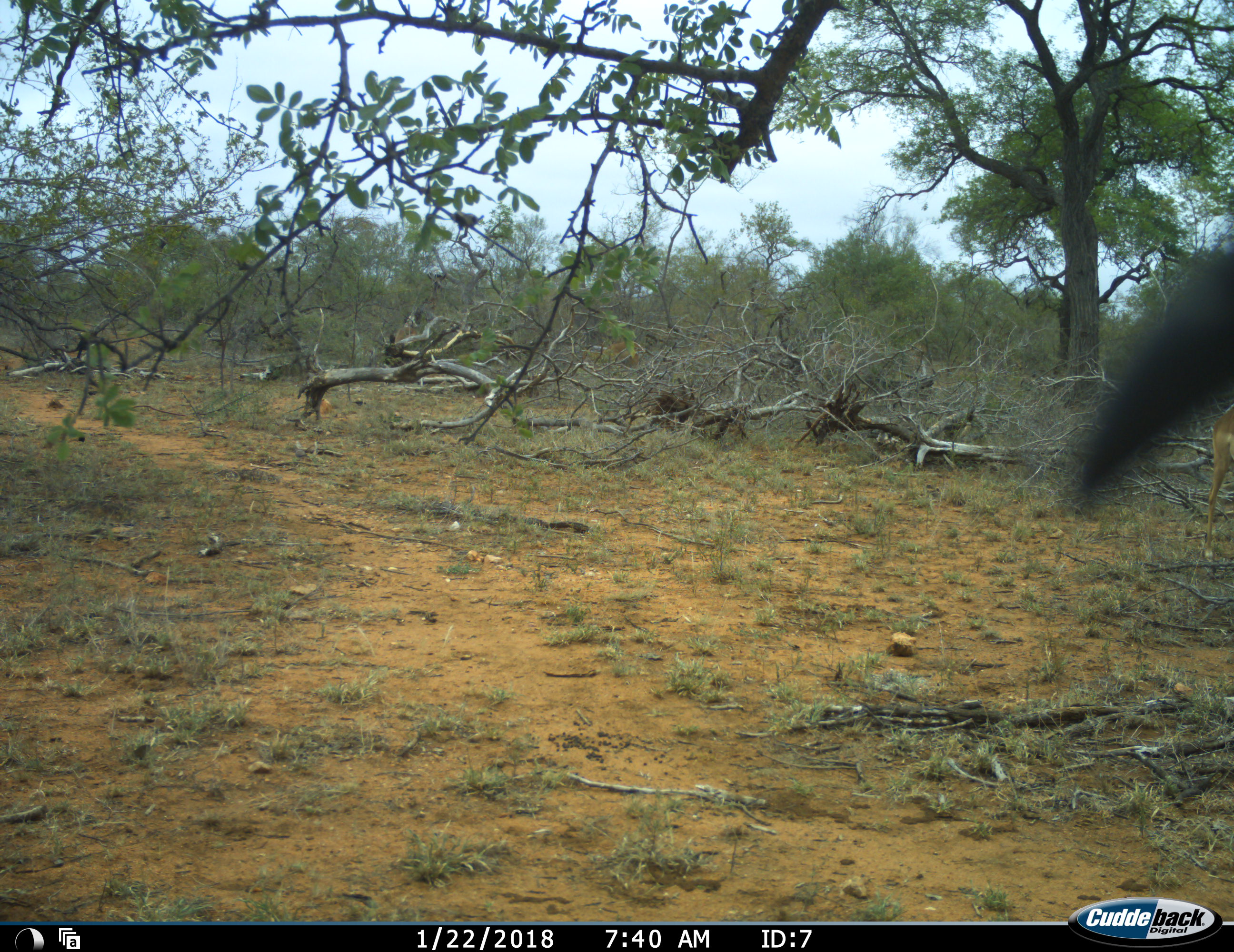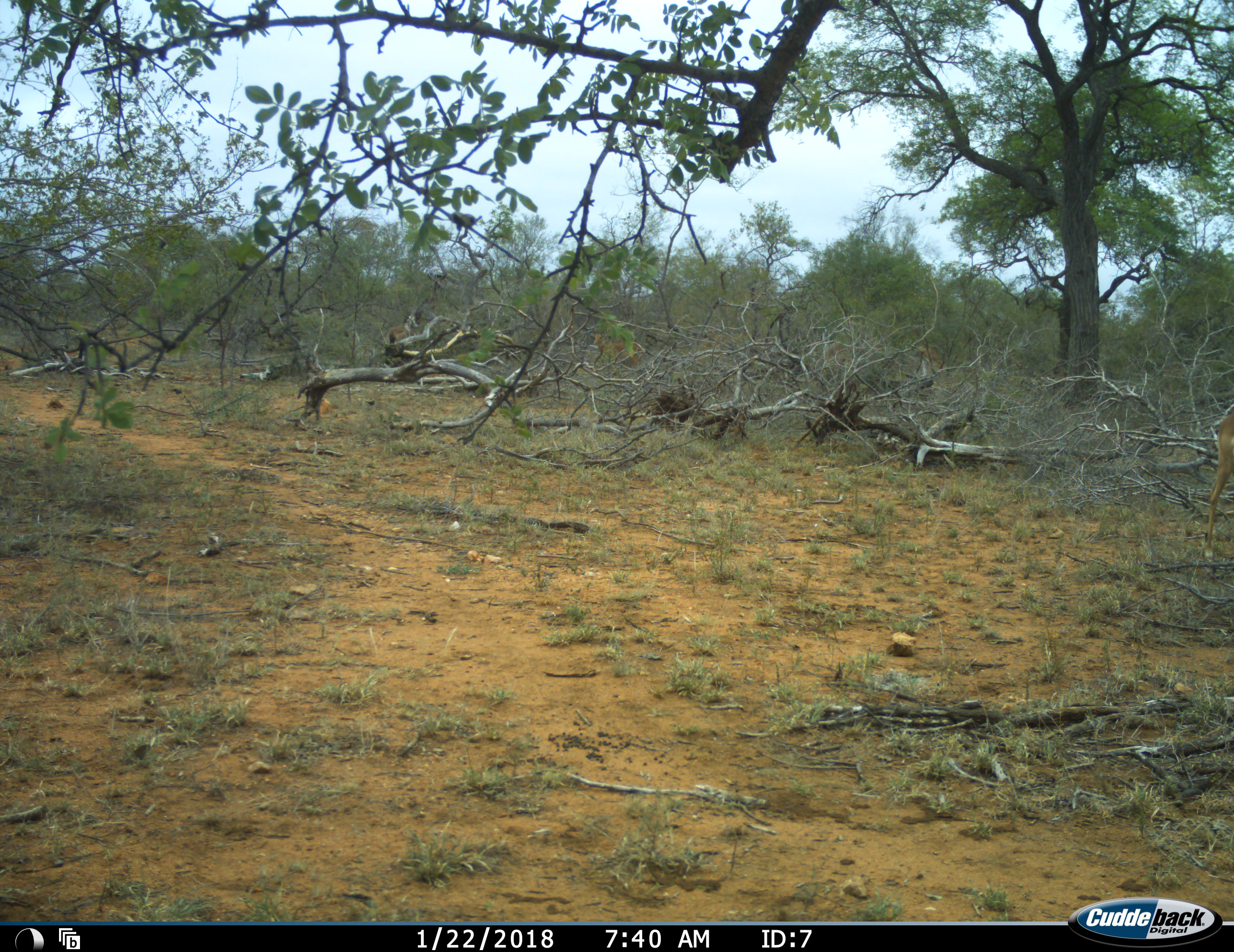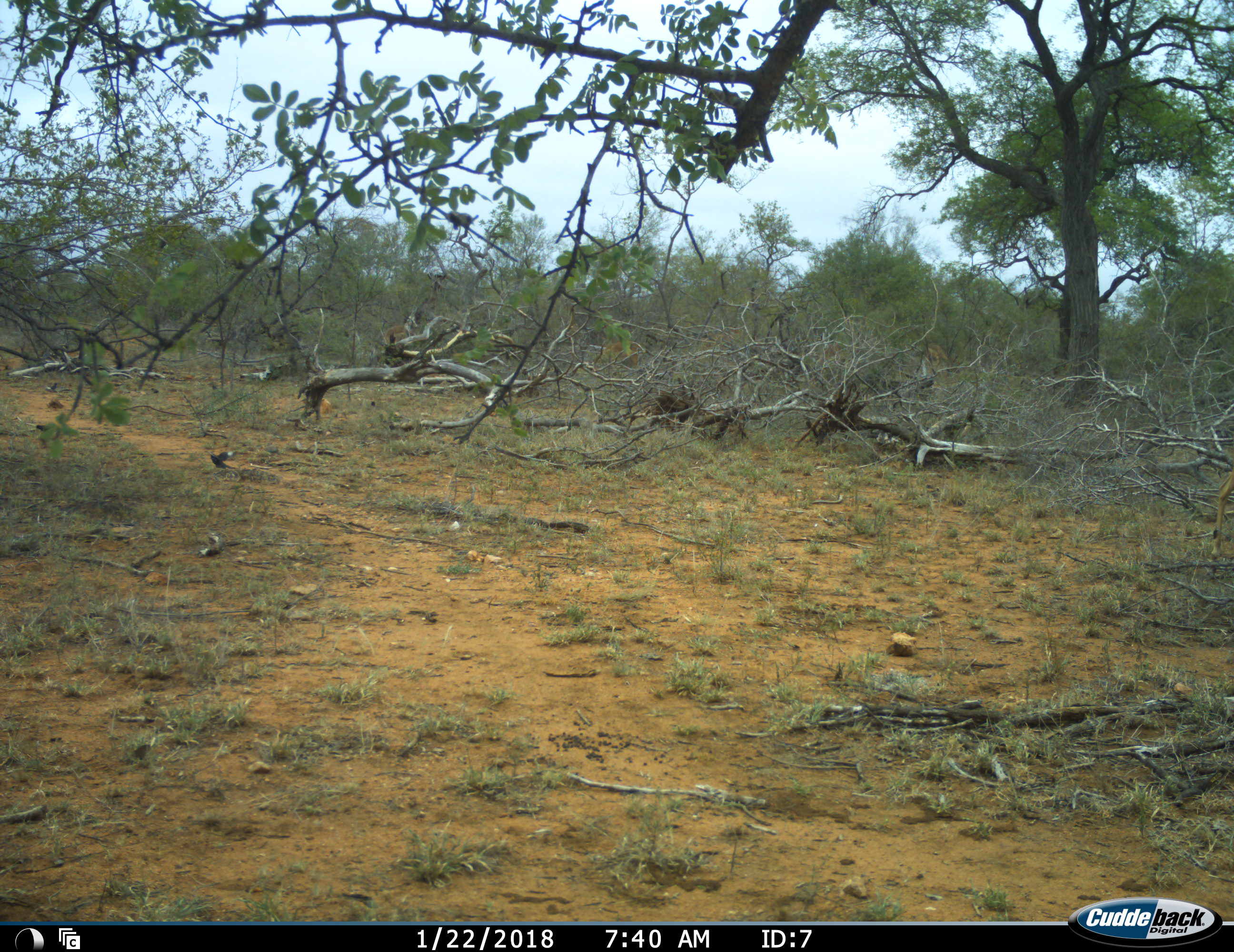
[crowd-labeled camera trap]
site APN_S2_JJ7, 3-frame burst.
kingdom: Animalia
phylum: Chordata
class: Mammalia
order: Artiodactyla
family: Bovidae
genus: Aepyceros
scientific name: Aepyceros melampus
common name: impala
Impala (Aepyceros melampus), count 1. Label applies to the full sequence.